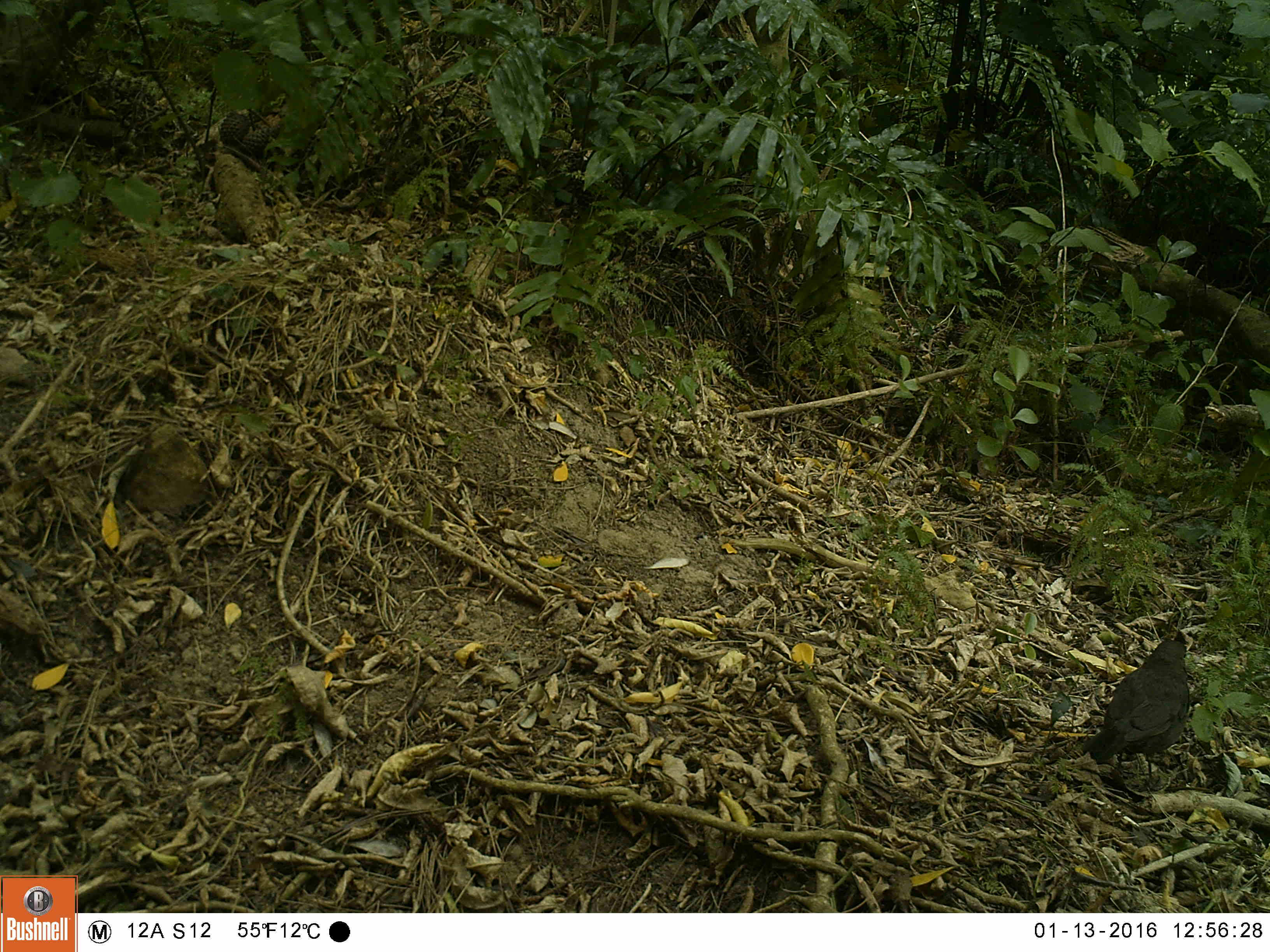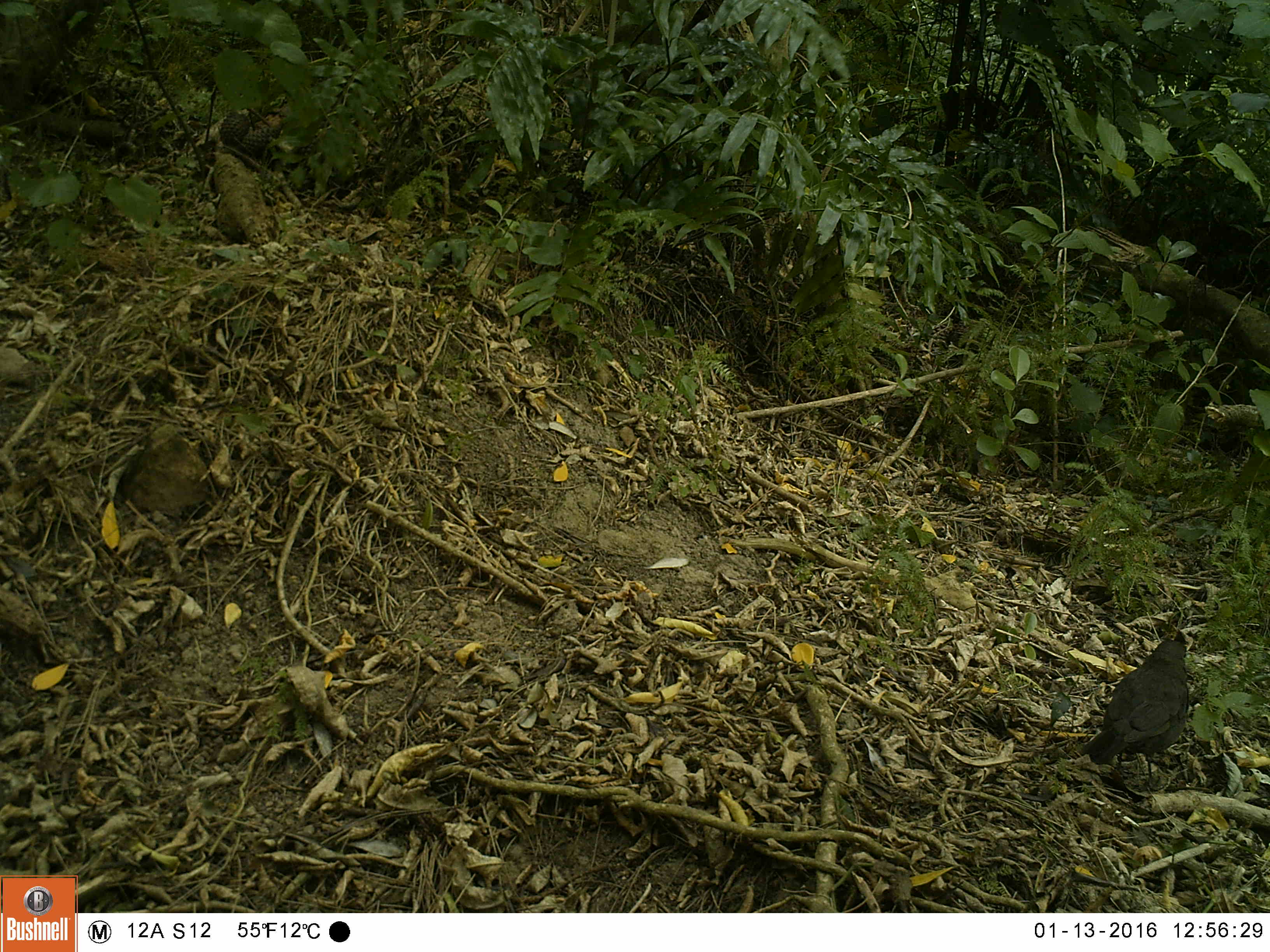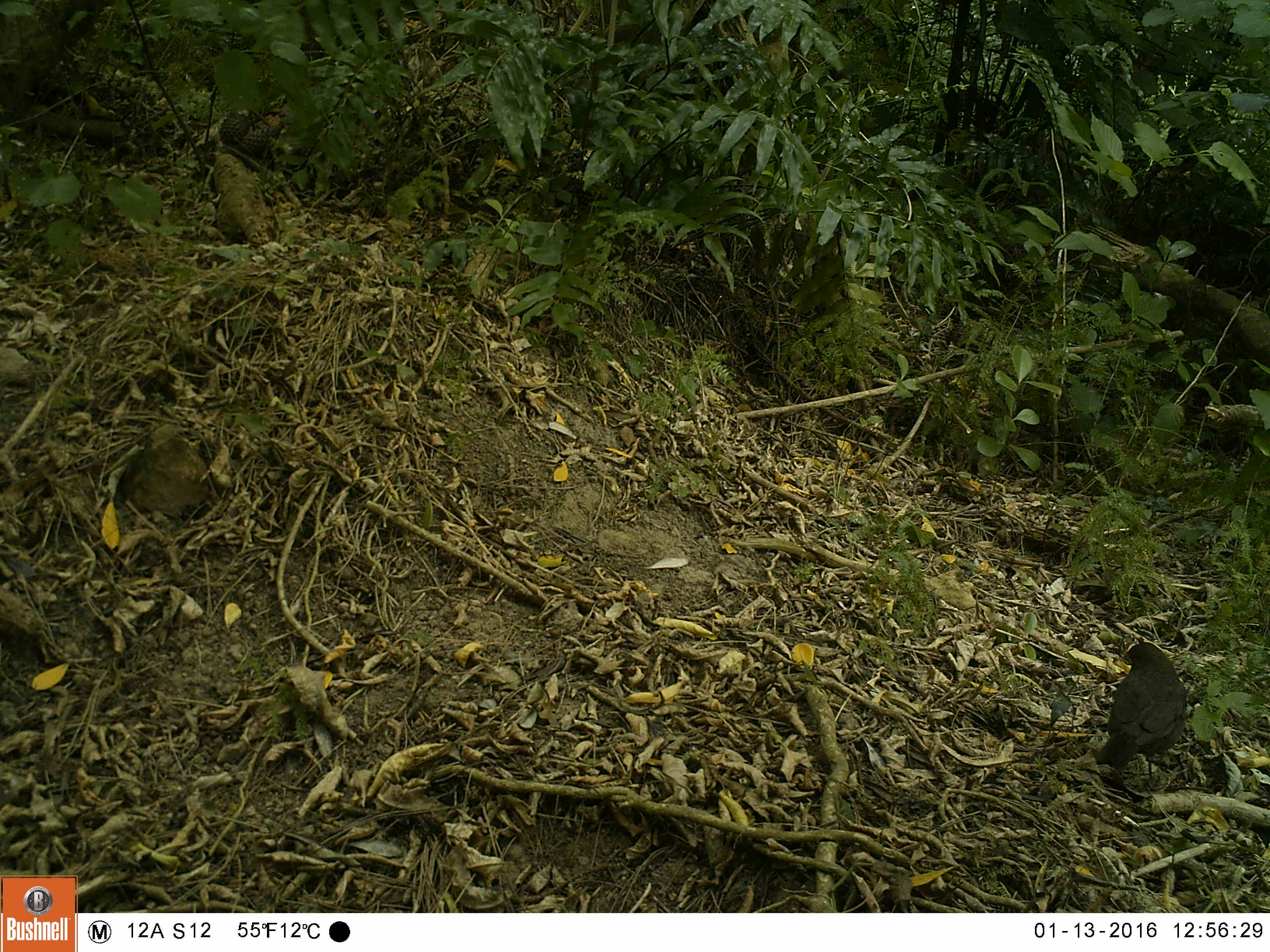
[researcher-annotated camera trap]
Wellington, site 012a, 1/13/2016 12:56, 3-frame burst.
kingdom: Animalia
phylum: Chordata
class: Aves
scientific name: Aves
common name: bird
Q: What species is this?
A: Bird (Aves).